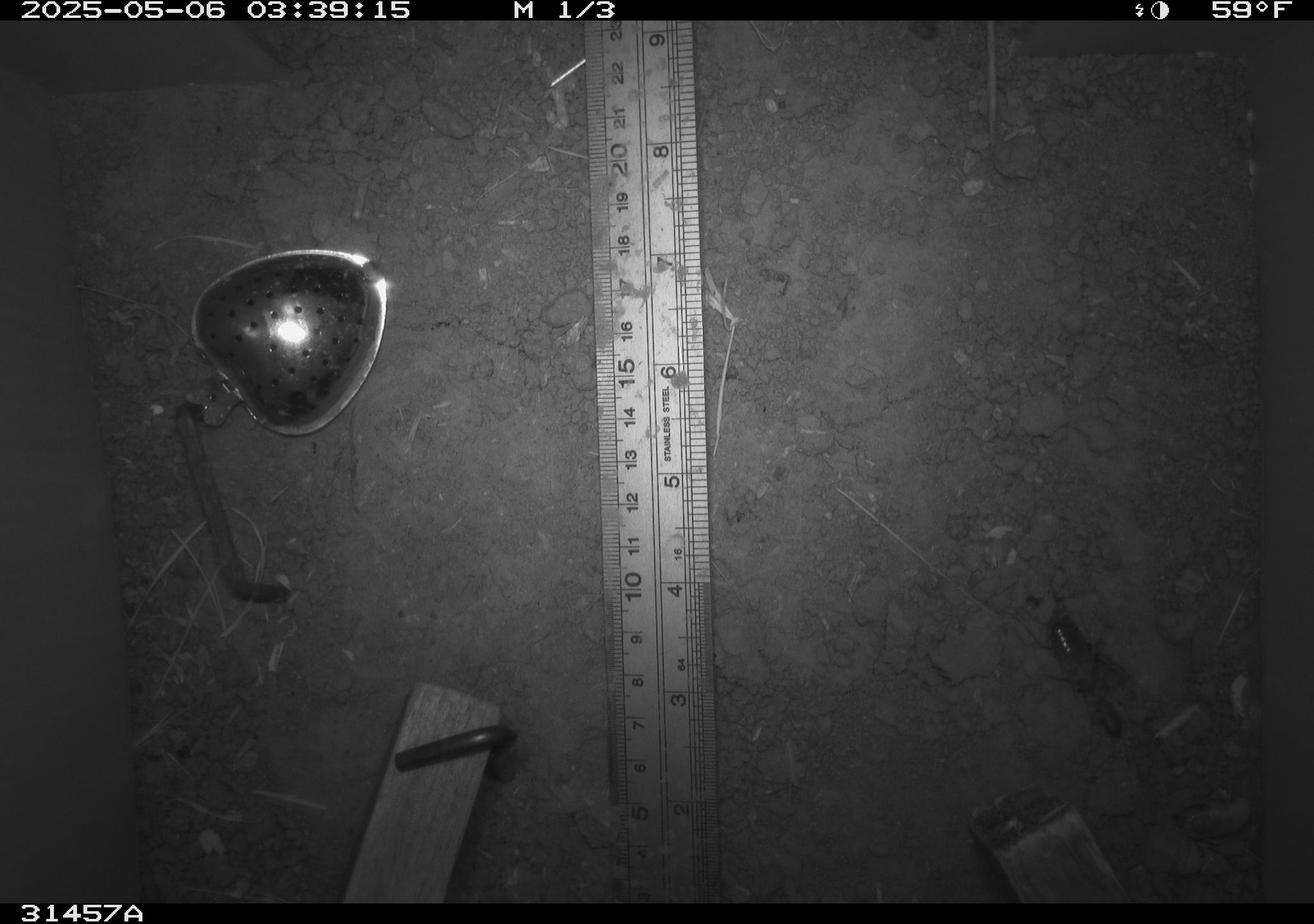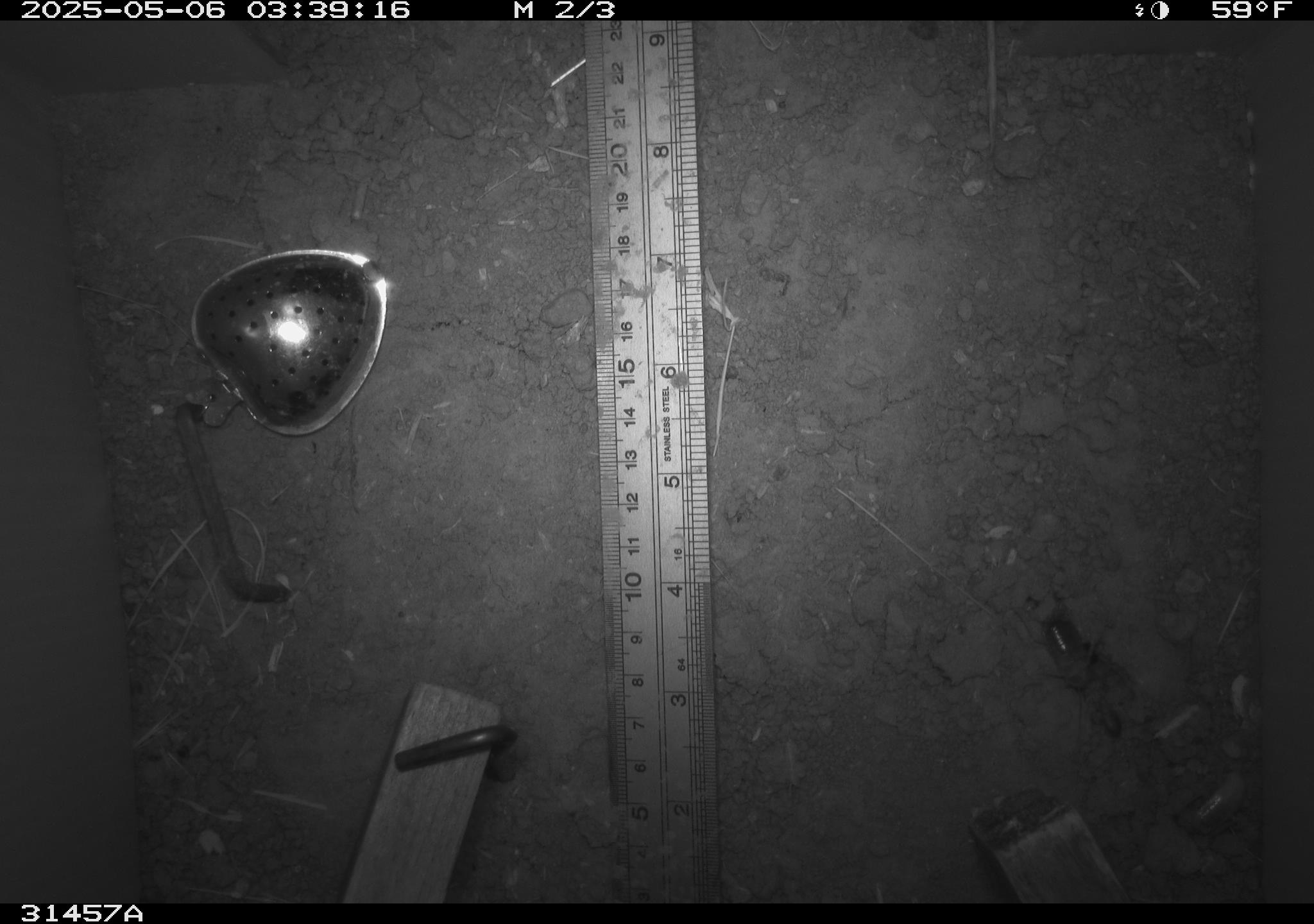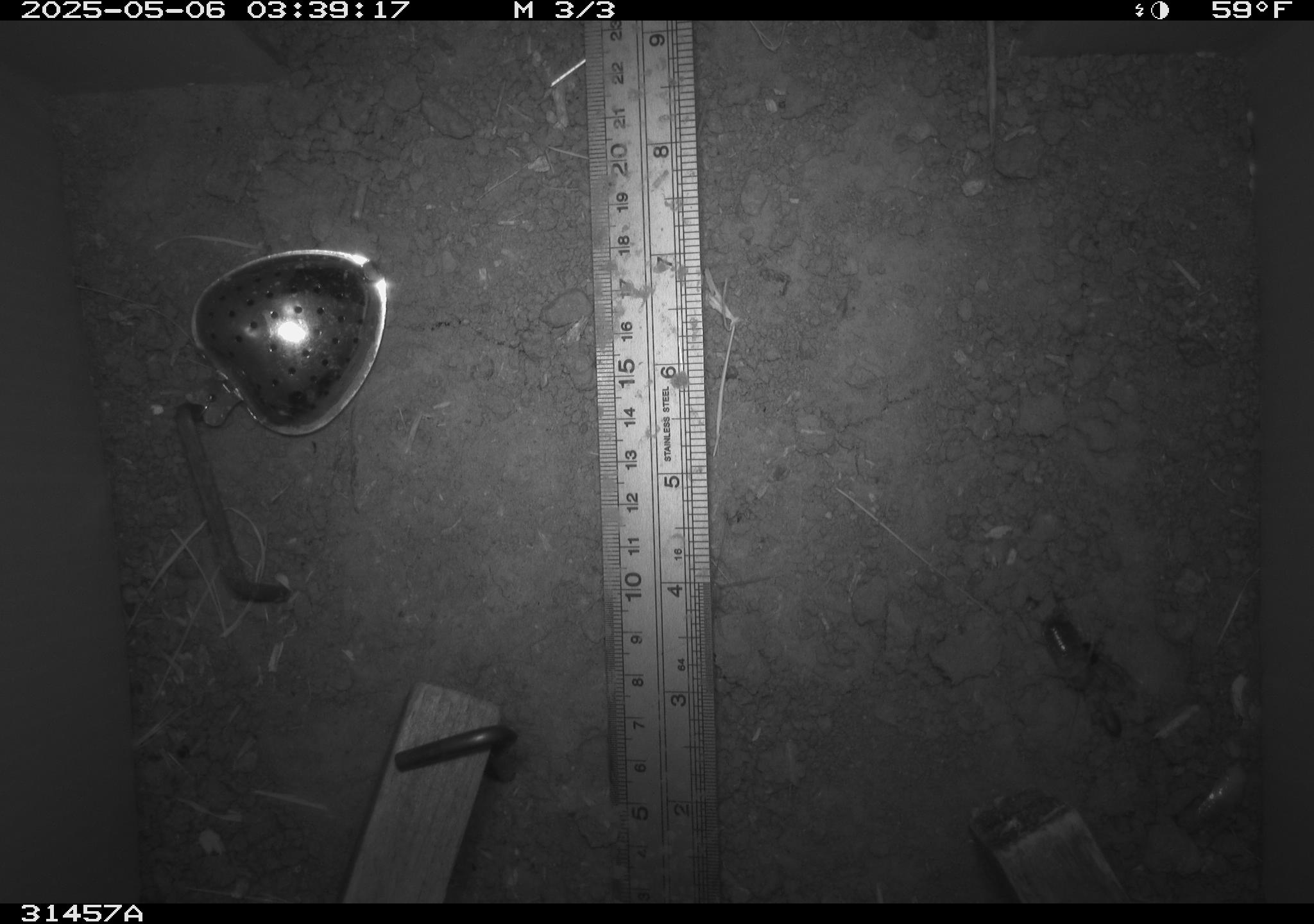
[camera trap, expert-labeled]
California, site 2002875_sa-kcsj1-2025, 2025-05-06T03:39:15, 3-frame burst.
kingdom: Animalia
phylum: Arthropoda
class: Insecta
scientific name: Insecta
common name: insect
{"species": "insect (Insecta)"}